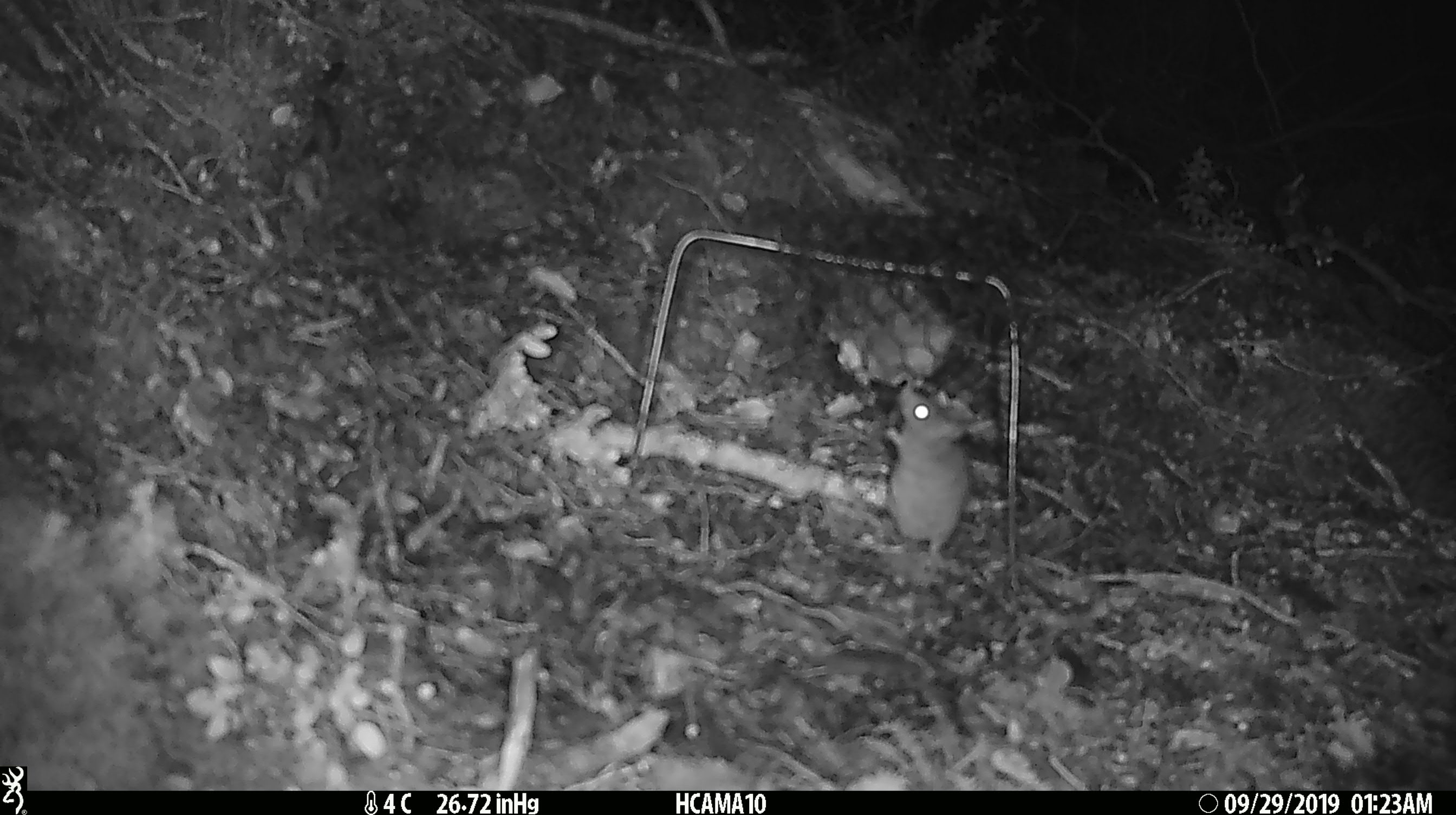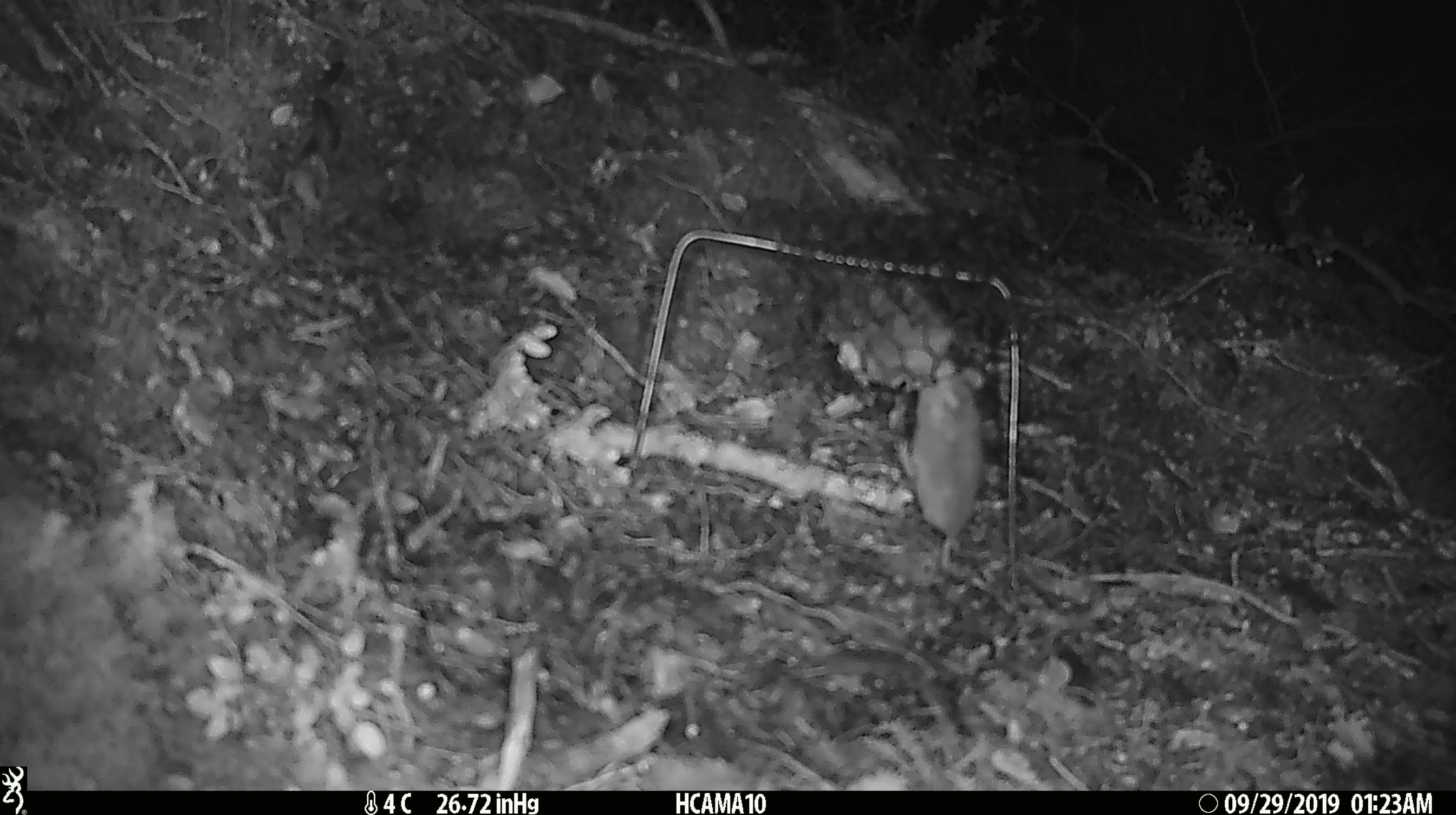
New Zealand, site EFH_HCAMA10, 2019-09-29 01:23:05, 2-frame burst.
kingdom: Animalia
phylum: Chordata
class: Mammalia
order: Rodentia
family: Muridae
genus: Mus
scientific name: Mus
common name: mouse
Mouse (Mus).